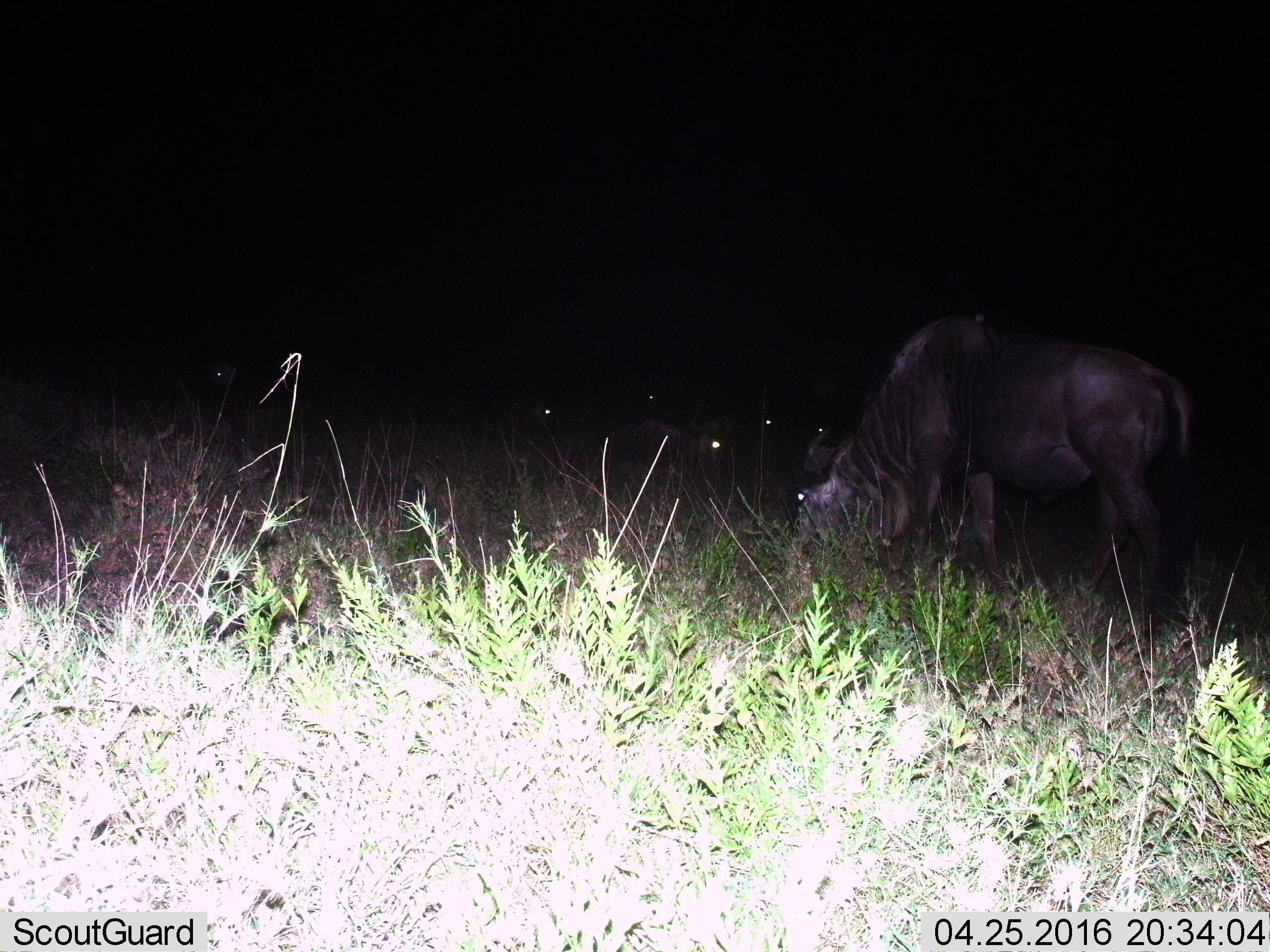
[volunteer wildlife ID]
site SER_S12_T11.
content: unidentified animal